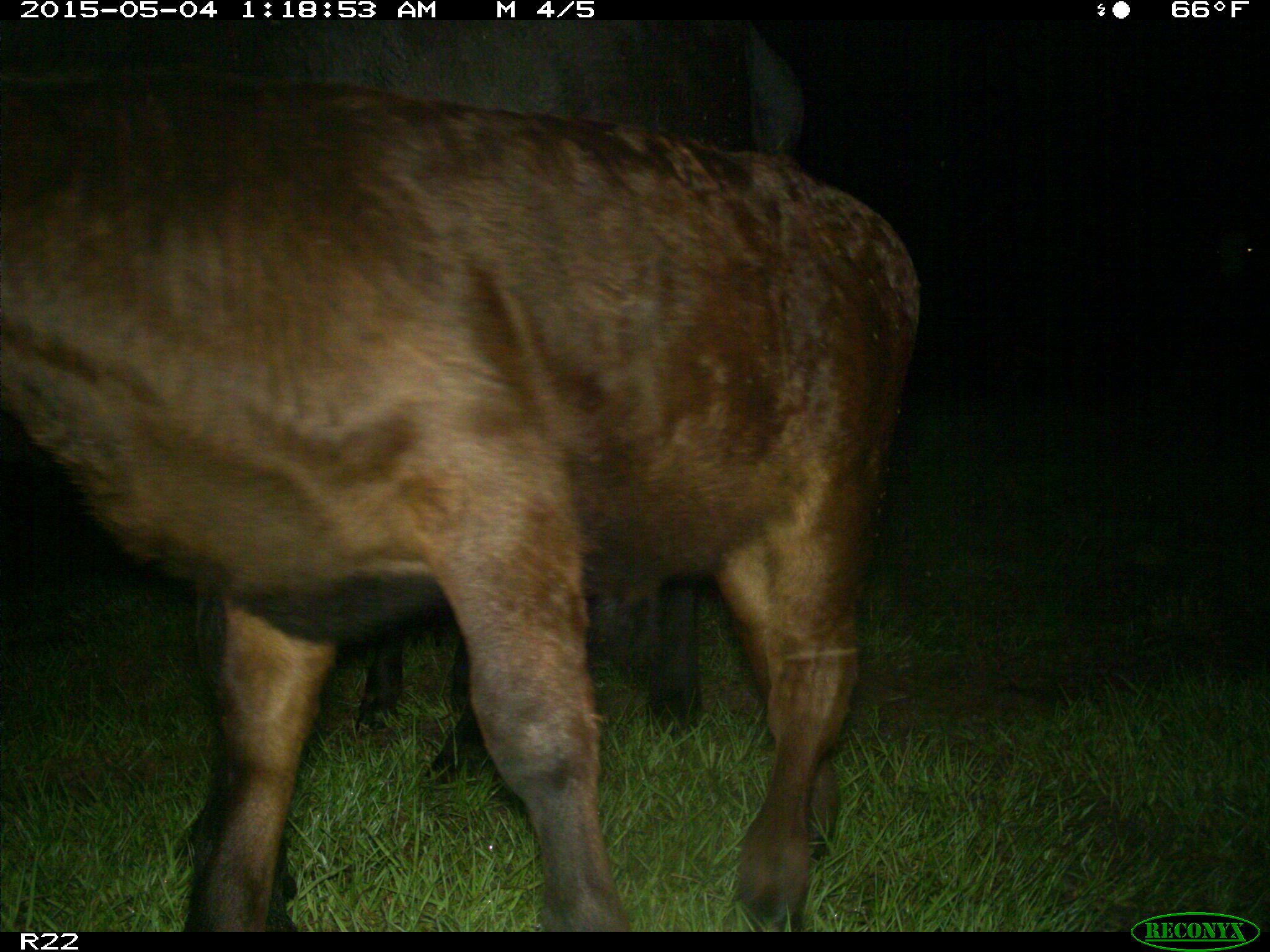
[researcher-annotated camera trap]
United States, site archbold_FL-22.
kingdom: Animalia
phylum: Chordata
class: Mammalia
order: Artiodactyla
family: Bovidae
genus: Bos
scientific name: Bos taurus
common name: domestic cow